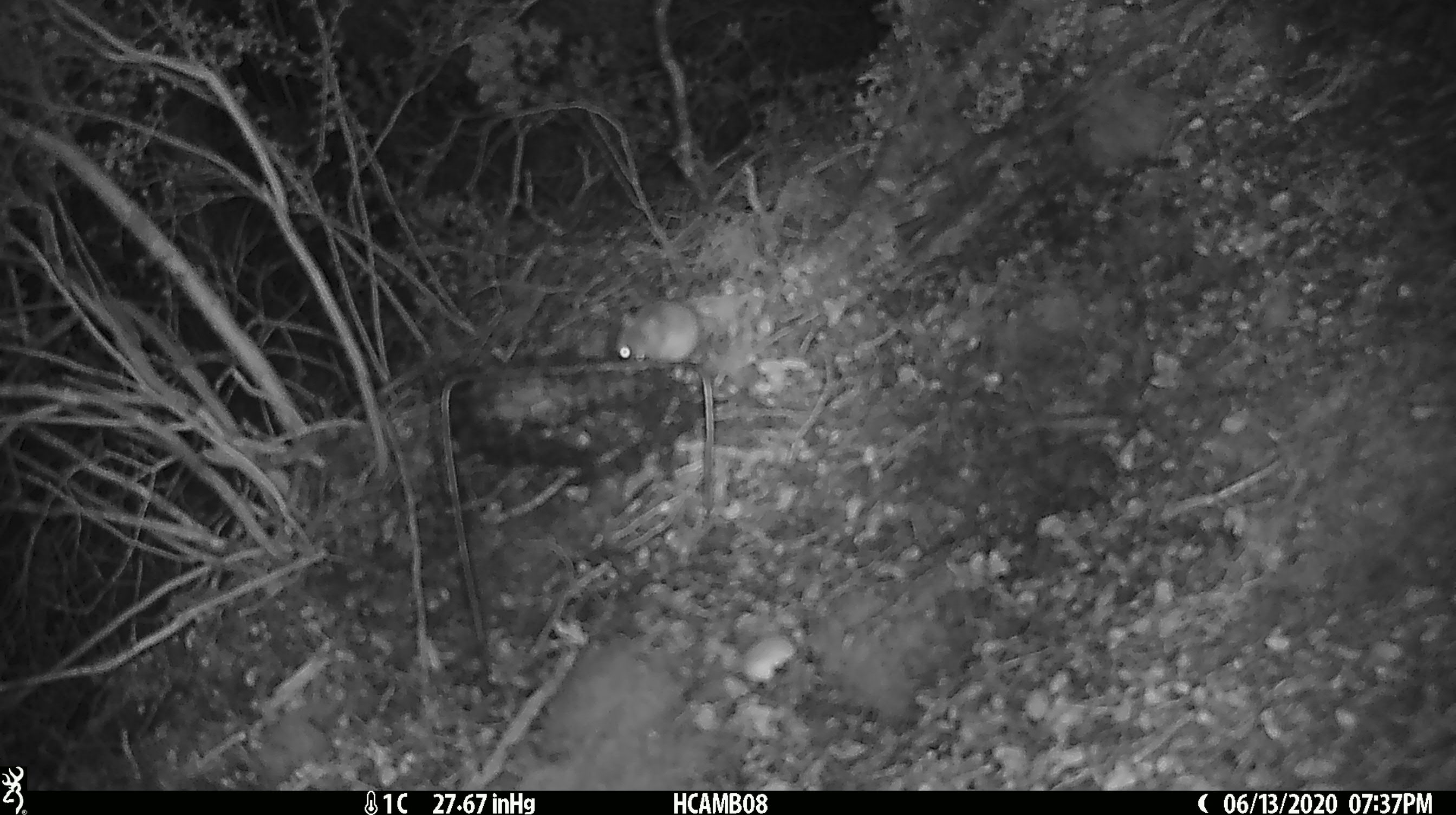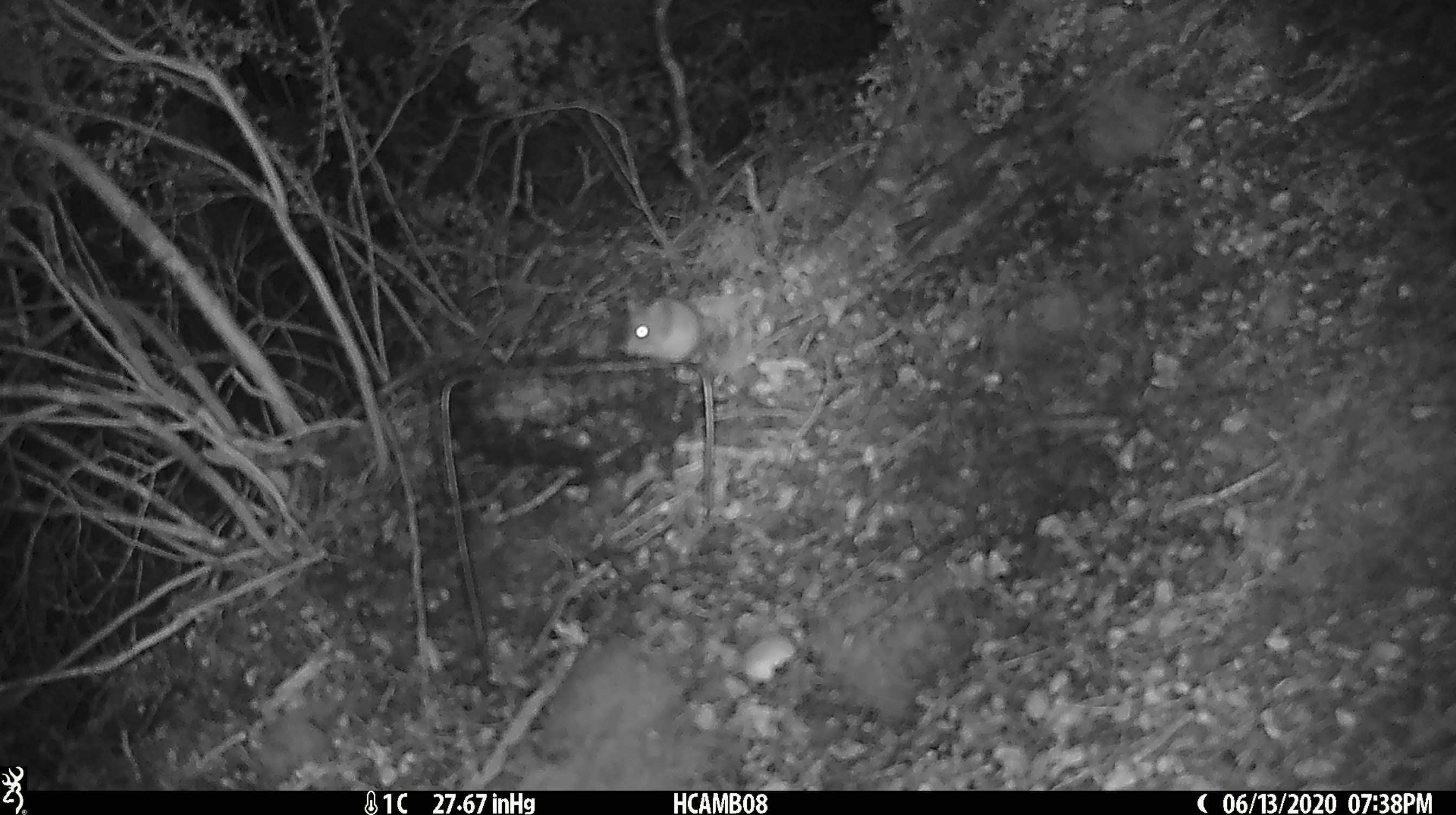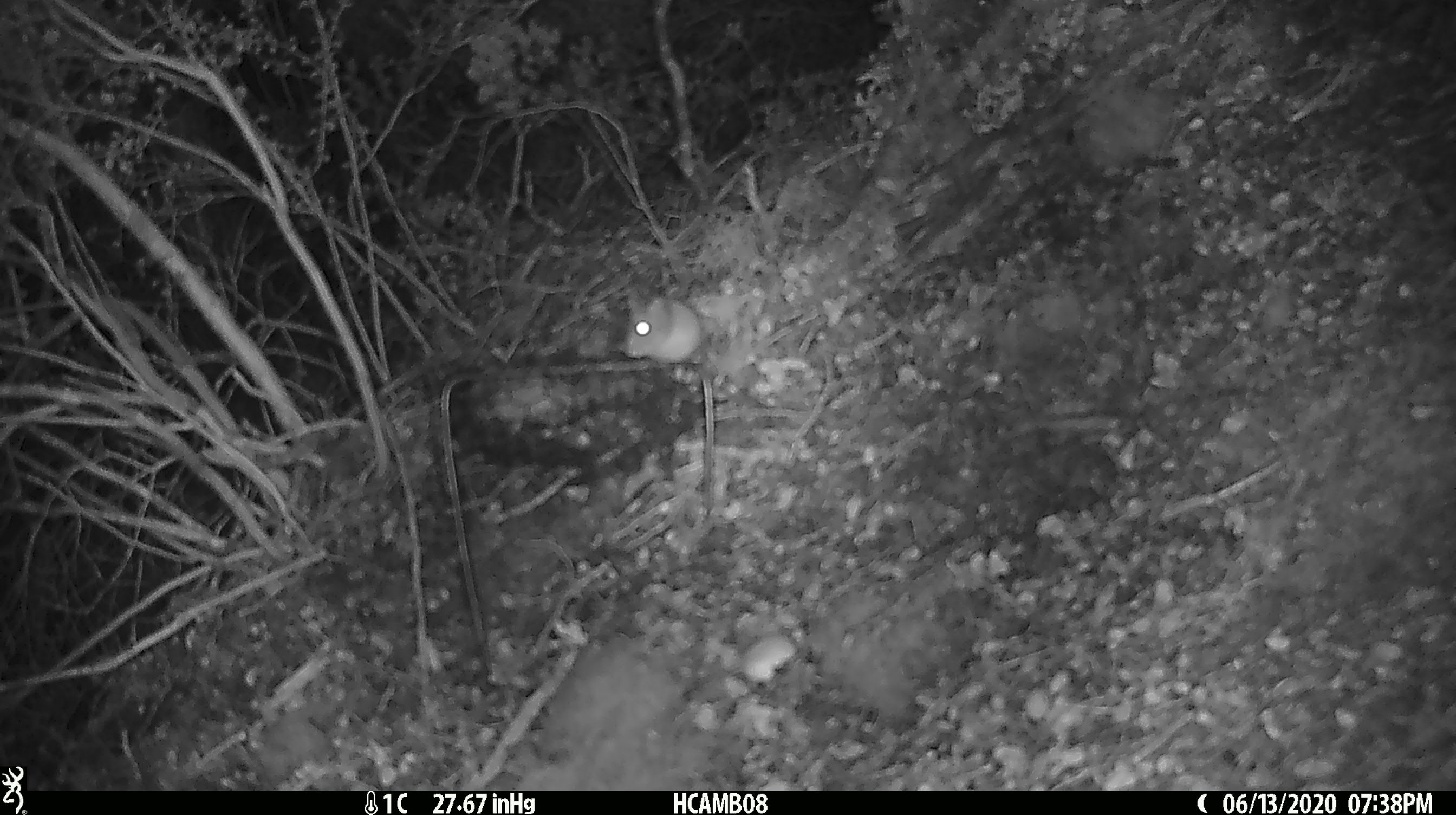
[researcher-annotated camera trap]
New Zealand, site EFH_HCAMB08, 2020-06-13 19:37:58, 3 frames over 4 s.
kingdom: Animalia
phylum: Chordata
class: Mammalia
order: Rodentia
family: Muridae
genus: Mus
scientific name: Mus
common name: mouse